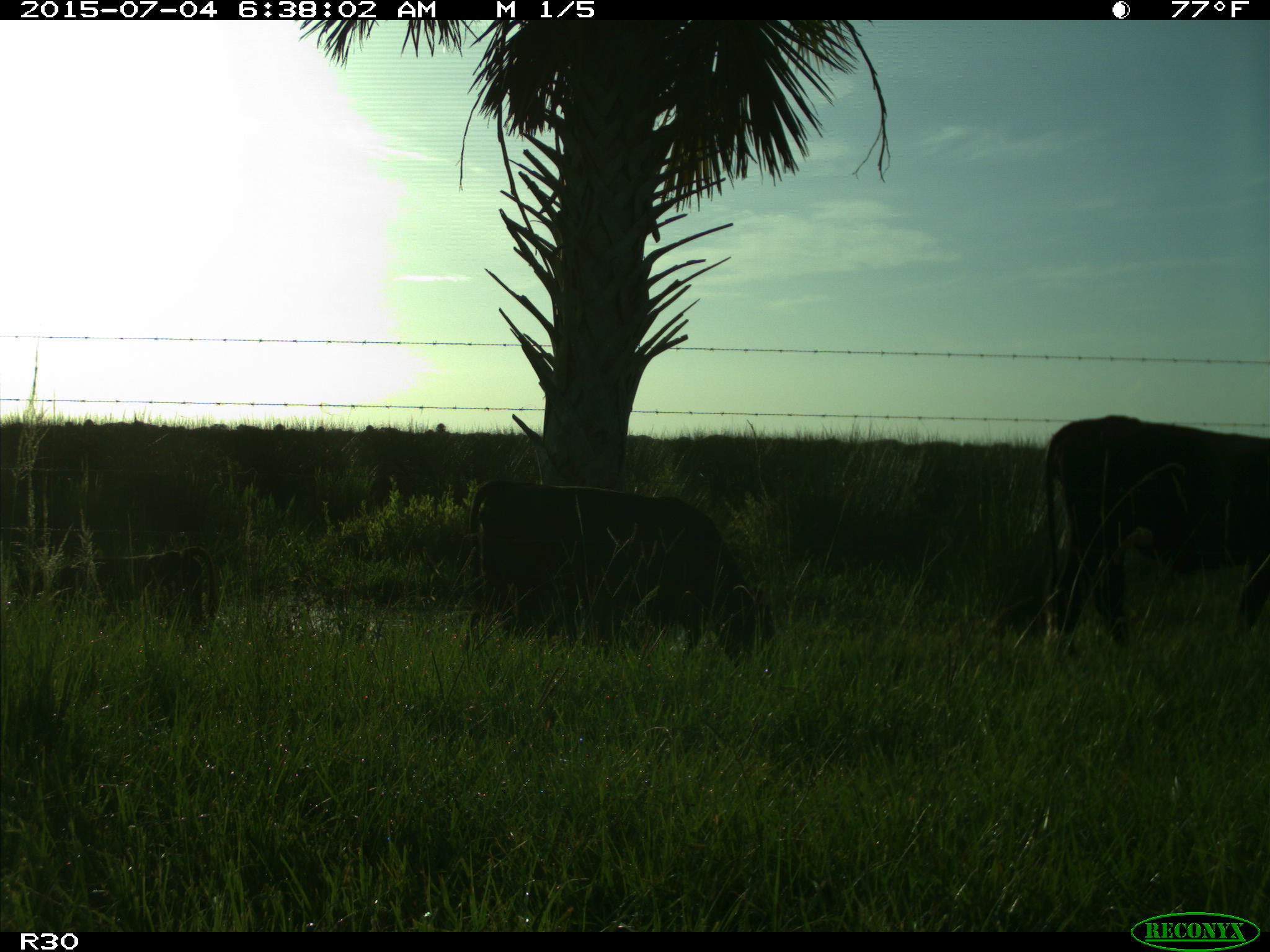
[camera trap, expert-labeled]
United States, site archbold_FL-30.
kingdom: Animalia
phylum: Chordata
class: Mammalia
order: Artiodactyla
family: Bovidae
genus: Bos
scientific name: Bos taurus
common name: domestic cow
Bos taurus (domestic cow).